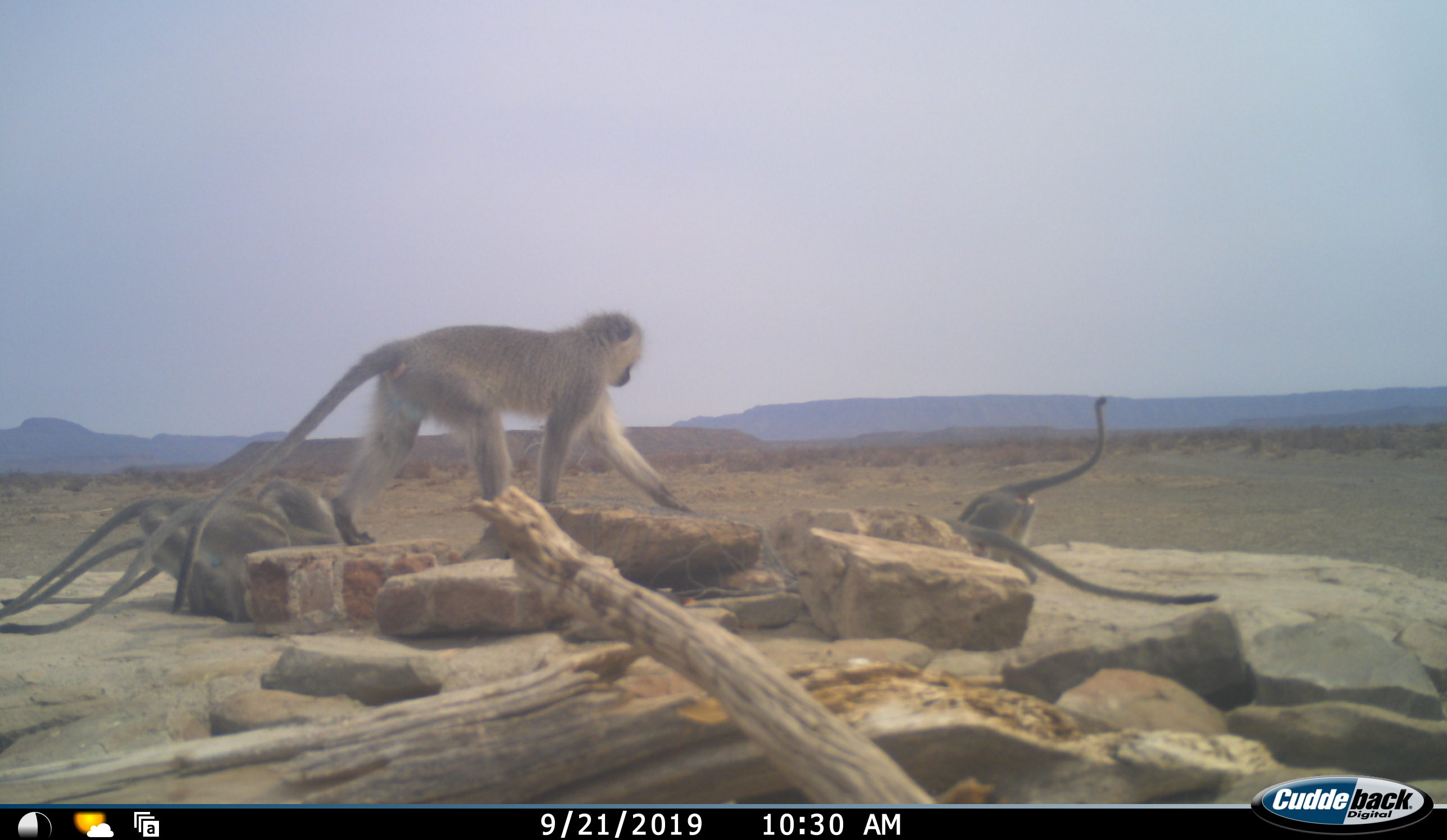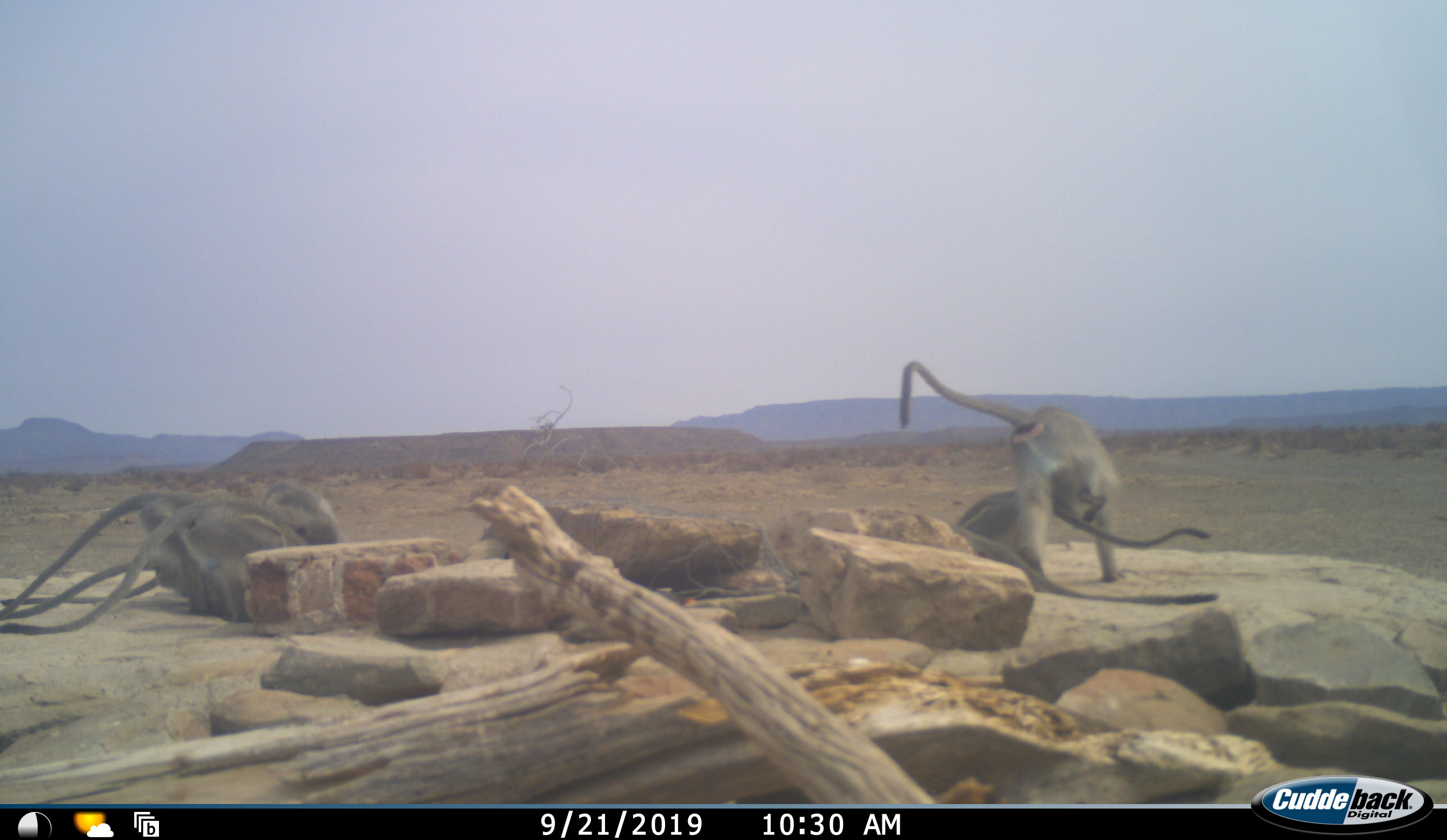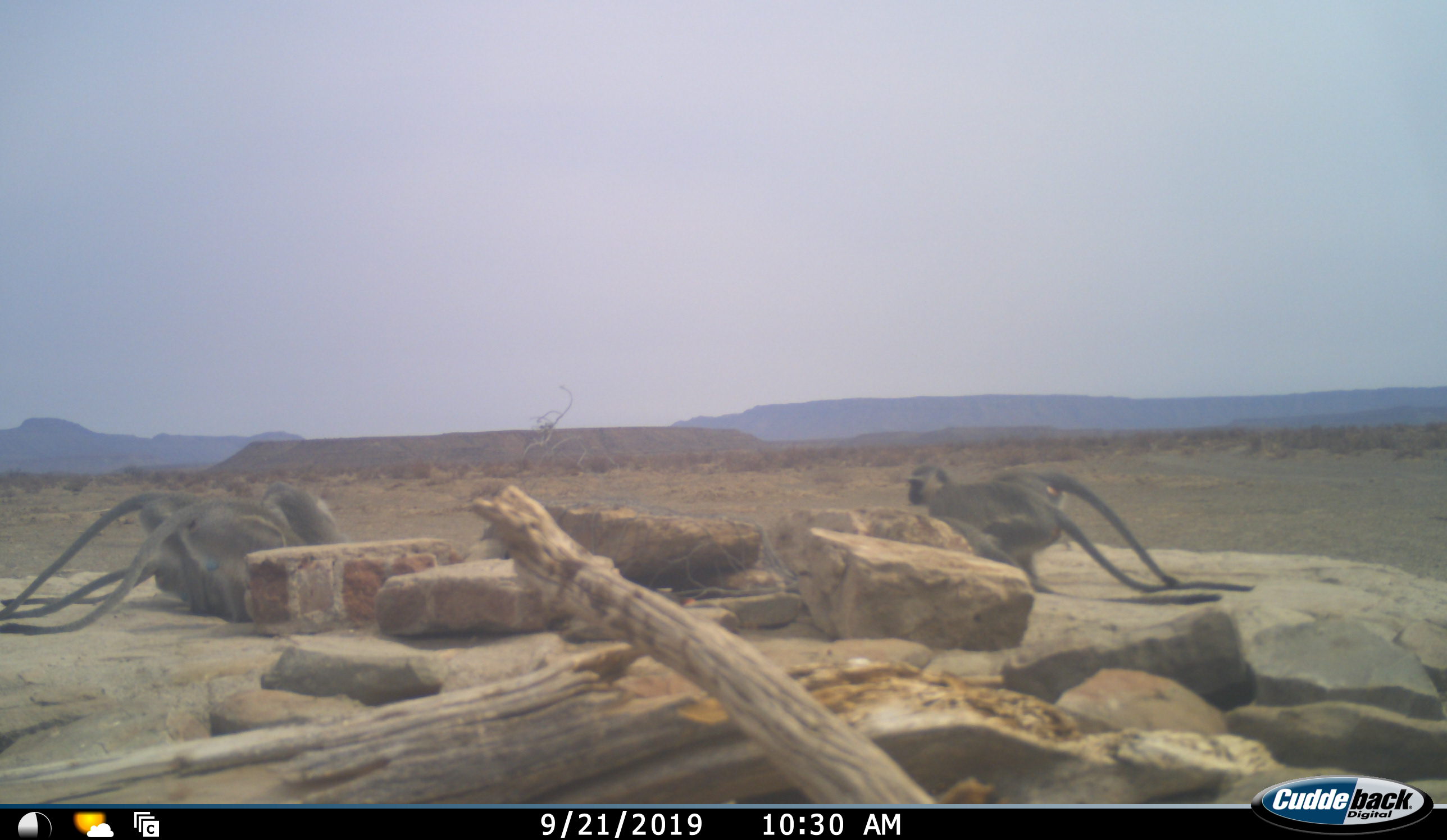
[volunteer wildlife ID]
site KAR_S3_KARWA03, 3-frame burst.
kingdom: Animalia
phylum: Chordata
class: Mammalia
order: Primates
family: Cercopithecidae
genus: Chlorocebus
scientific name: Chlorocebus pygerythrus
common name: vervet monkey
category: monkeyvervet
Monkeyvervet (vervet monkey) (Chlorocebus pygerythrus), count 7. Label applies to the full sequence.